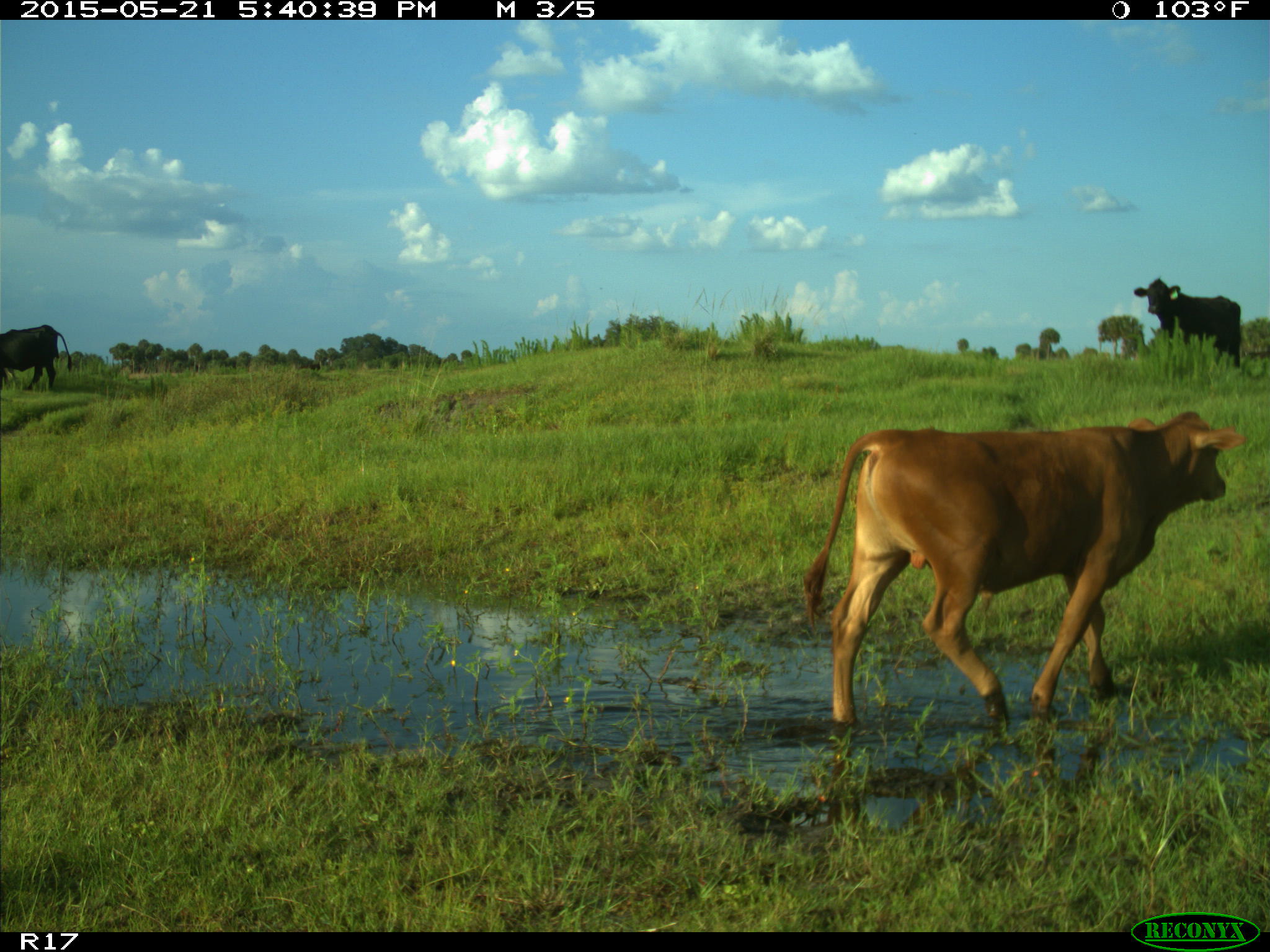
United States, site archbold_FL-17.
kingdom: Animalia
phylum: Chordata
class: Mammalia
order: Artiodactyla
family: Bovidae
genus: Bos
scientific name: Bos taurus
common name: domestic cow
Bos taurus (domestic cow).